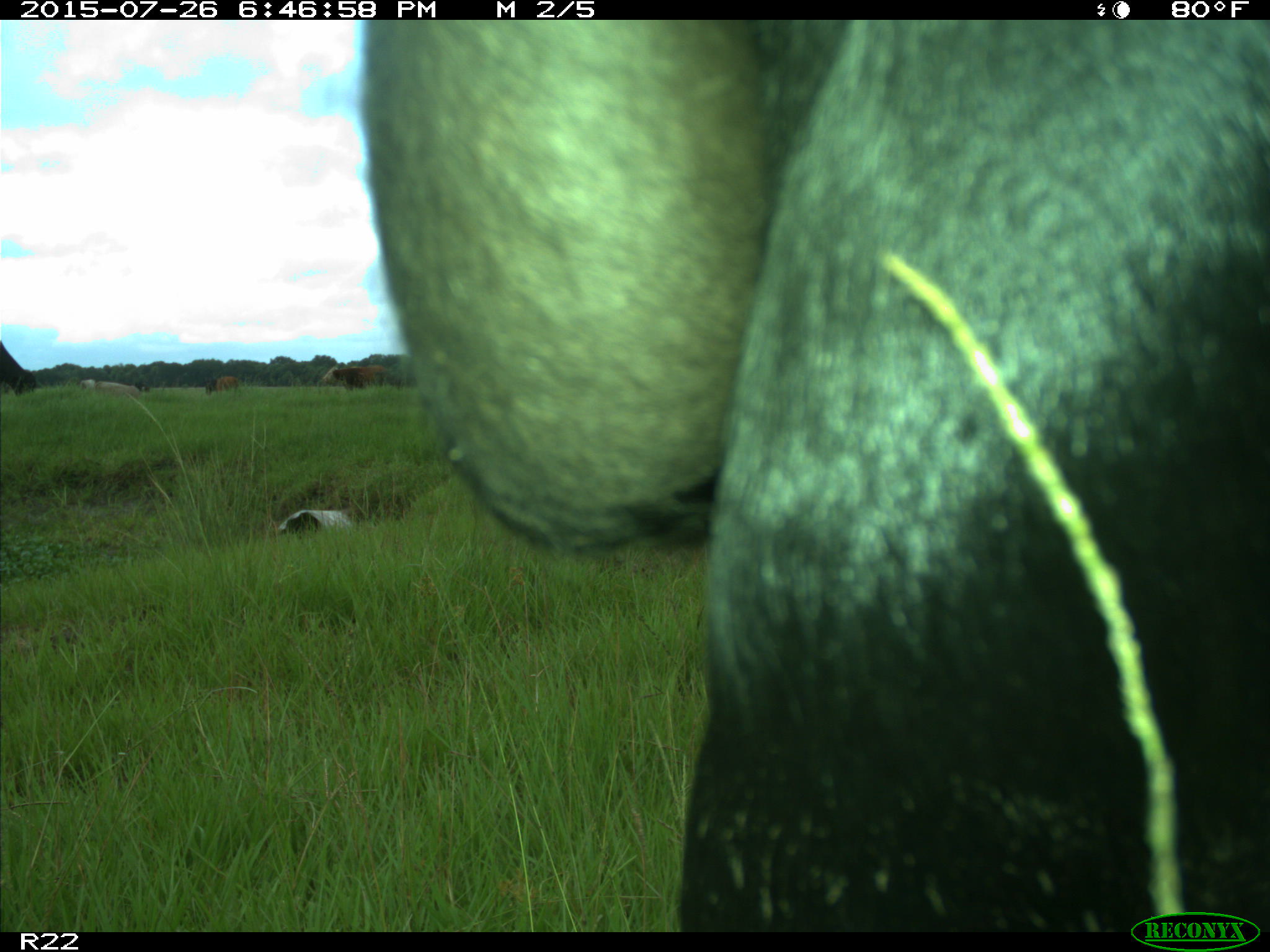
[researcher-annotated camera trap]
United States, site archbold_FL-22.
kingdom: Animalia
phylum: Chordata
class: Mammalia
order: Artiodactyla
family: Bovidae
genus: Bos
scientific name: Bos taurus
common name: domestic cow